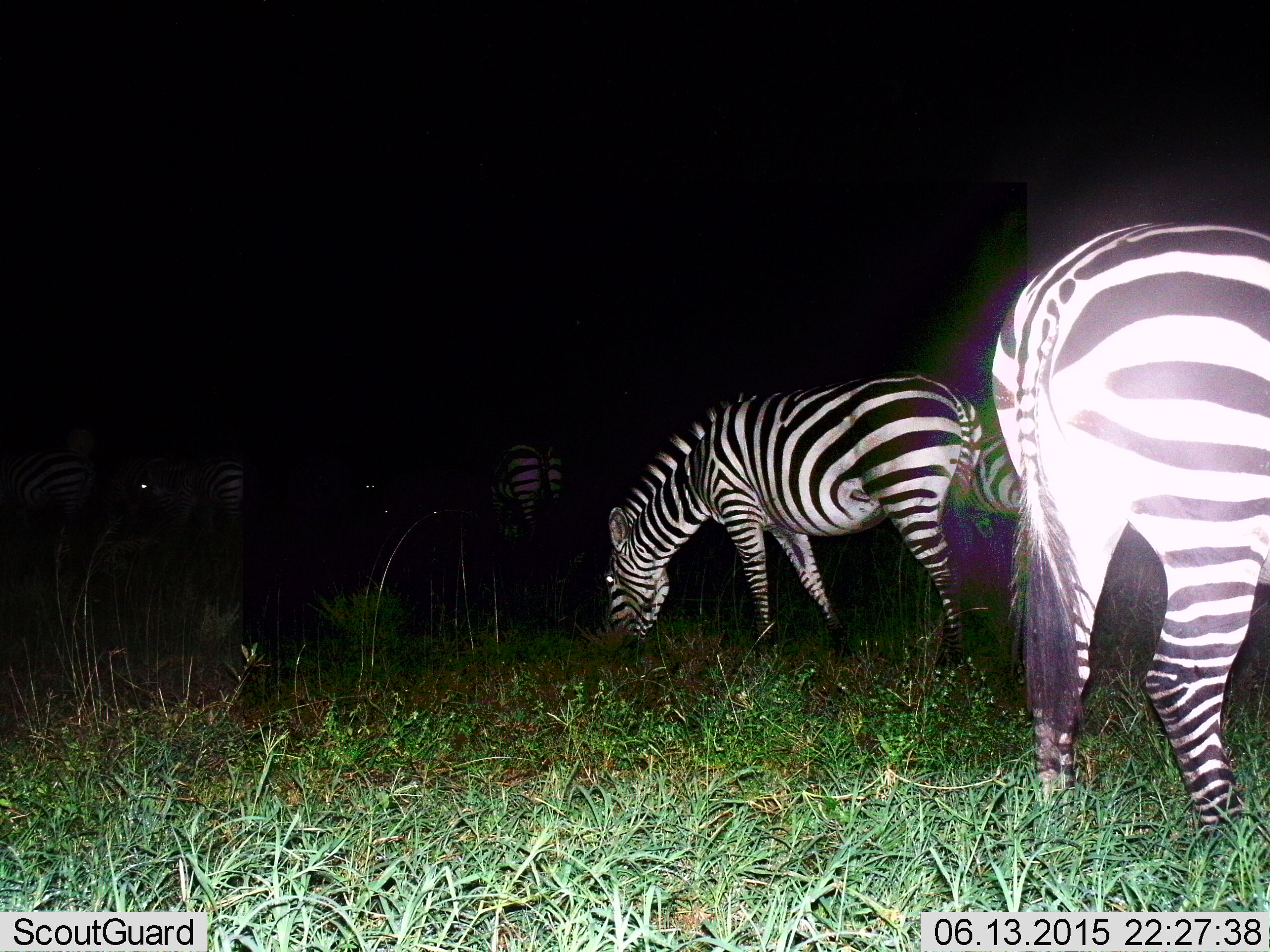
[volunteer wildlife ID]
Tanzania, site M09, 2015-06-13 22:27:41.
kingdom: Animalia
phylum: Chordata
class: Mammalia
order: Perissodactyla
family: Equidae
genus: Equus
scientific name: Equus quagga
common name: plains zebra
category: zebra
Zebra (plains zebra) (Equus quagga), count 6. Behavior (volunteer vote fractions): standing 40%, resting 10%, moving 10%, interacting 0%. Young present (vote fraction): 0%. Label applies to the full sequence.